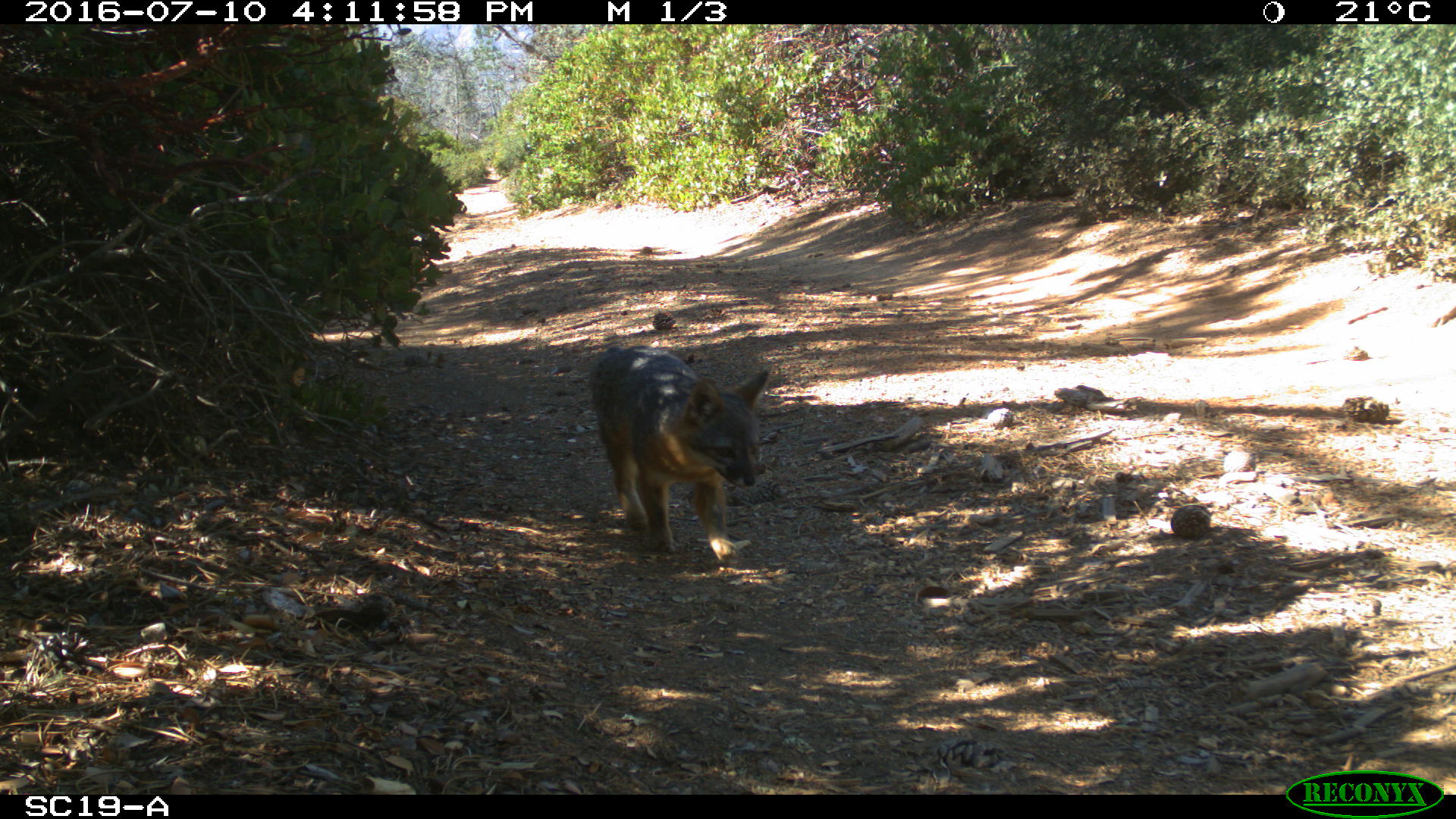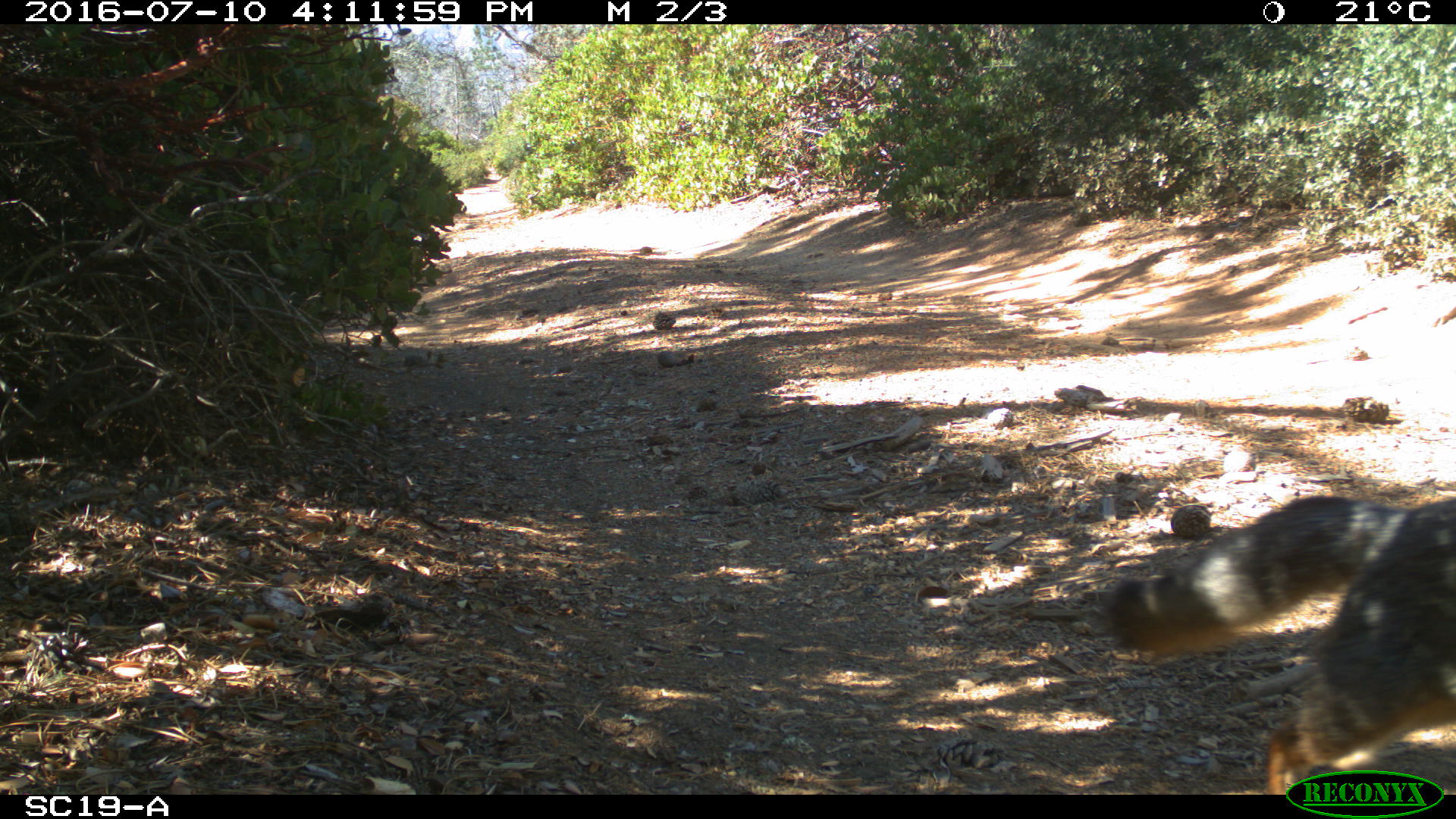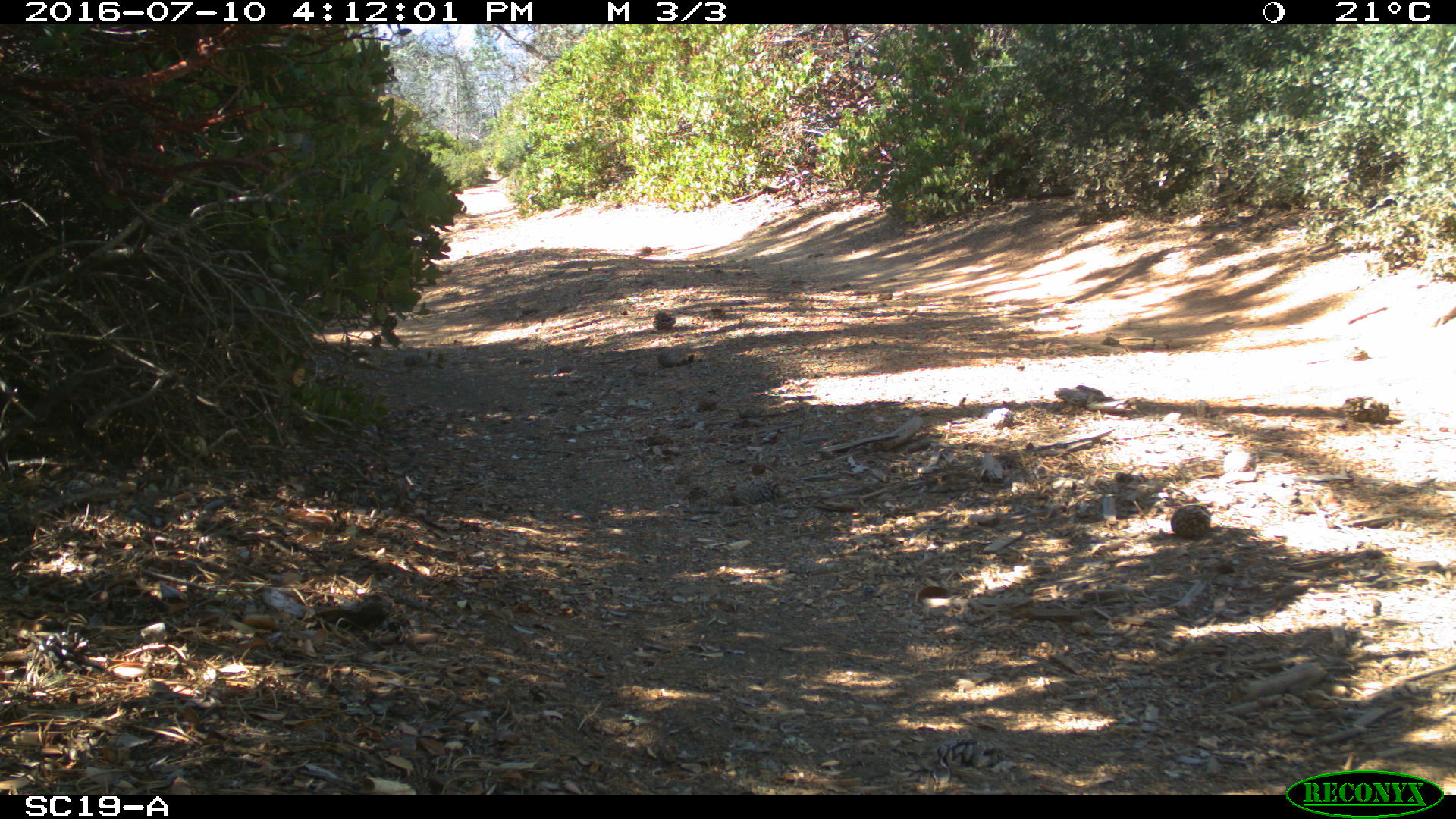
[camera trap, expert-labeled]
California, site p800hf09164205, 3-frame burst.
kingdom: Animalia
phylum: Chordata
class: Mammalia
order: Carnivora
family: Canidae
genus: Urocyon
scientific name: Urocyon littoralis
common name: island fox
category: fox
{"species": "fox (island fox) (Urocyon littoralis)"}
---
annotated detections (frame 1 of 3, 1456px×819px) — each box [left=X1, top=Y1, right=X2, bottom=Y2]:
fox: [left=591, top=342, right=774, bottom=563]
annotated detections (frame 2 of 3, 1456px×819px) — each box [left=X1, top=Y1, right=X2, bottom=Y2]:
fox: [left=1107, top=494, right=1455, bottom=794]